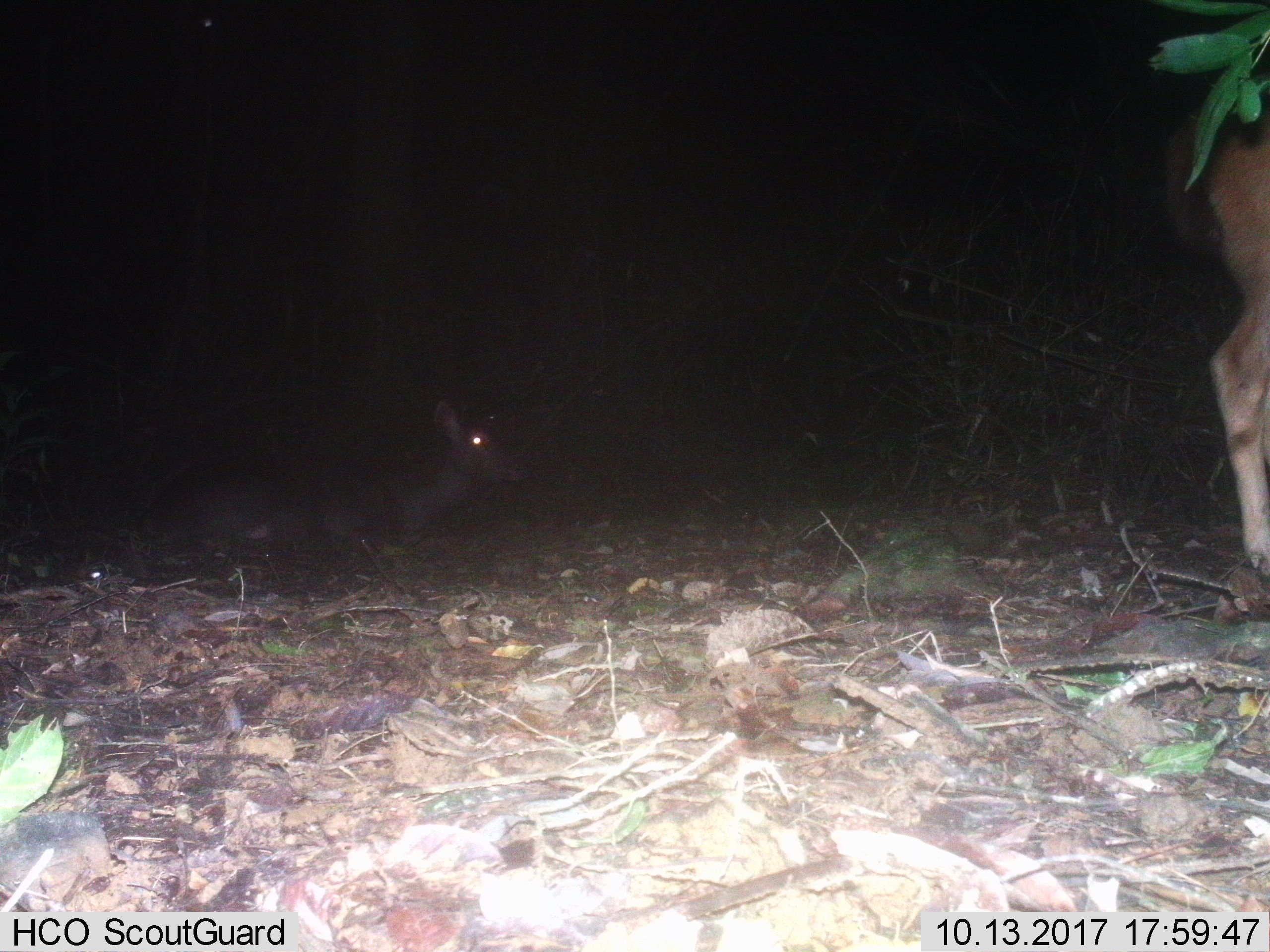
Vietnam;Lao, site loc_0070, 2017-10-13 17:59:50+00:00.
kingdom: Animalia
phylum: Chordata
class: Mammalia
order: Artiodactyla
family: Cervidae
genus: Rusa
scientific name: Rusa unicolor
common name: sambar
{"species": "sambar (Rusa unicolor)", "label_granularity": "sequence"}